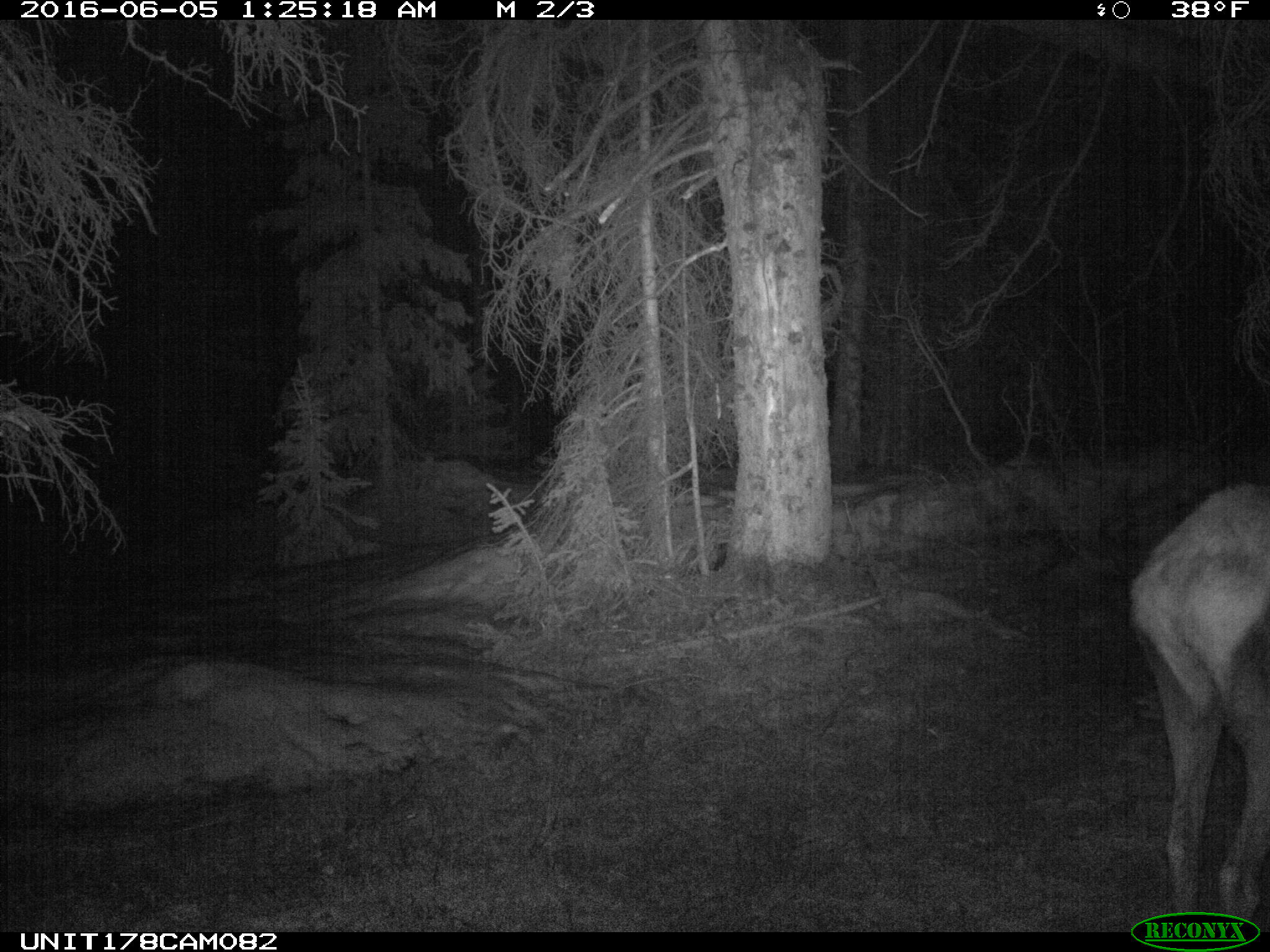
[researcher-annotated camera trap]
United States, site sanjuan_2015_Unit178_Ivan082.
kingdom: Animalia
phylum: Chordata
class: Mammalia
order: Artiodactyla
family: Cervidae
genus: Cervus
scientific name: Cervus elaphus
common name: red deer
Cervus elaphus (red deer).